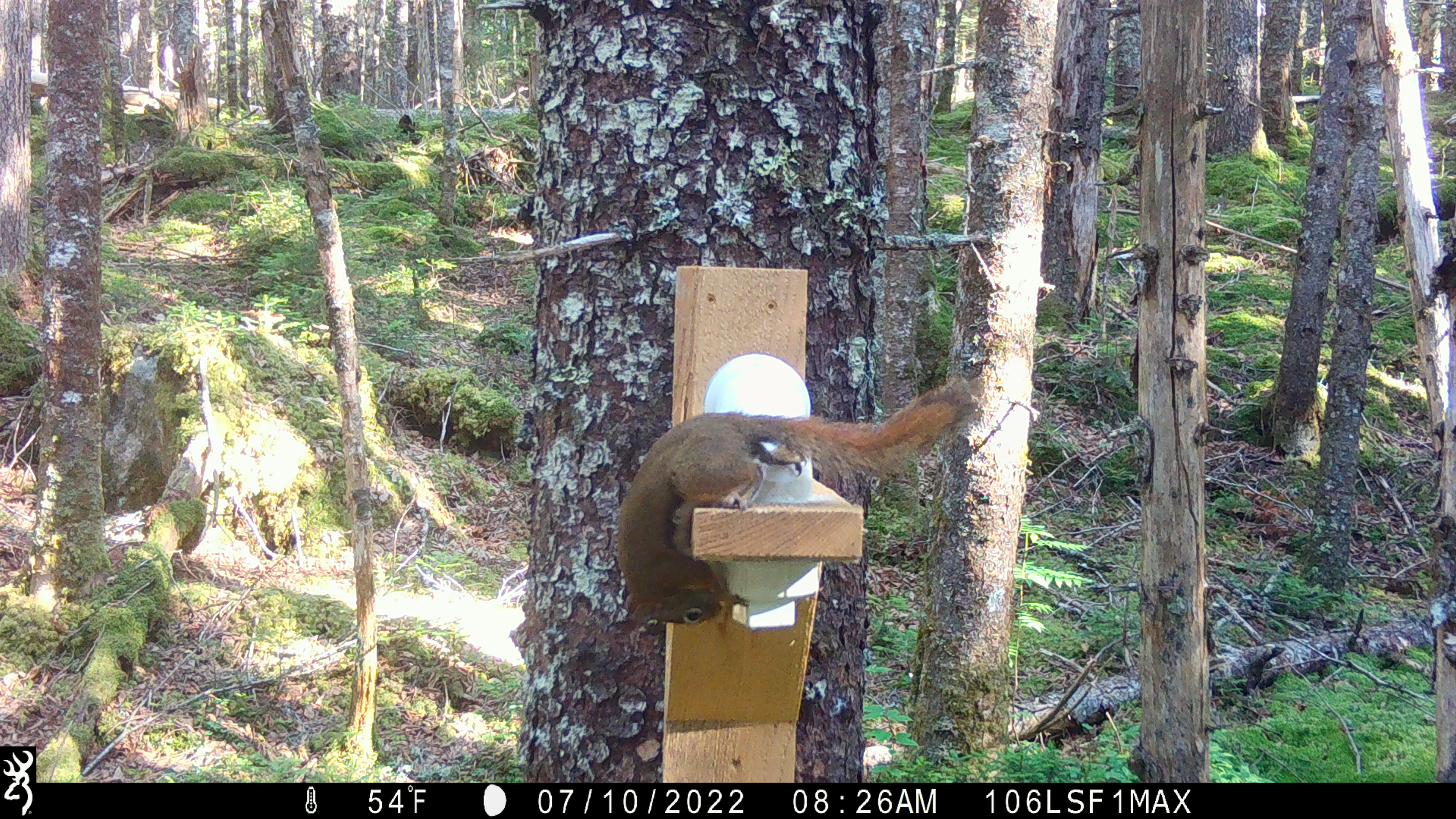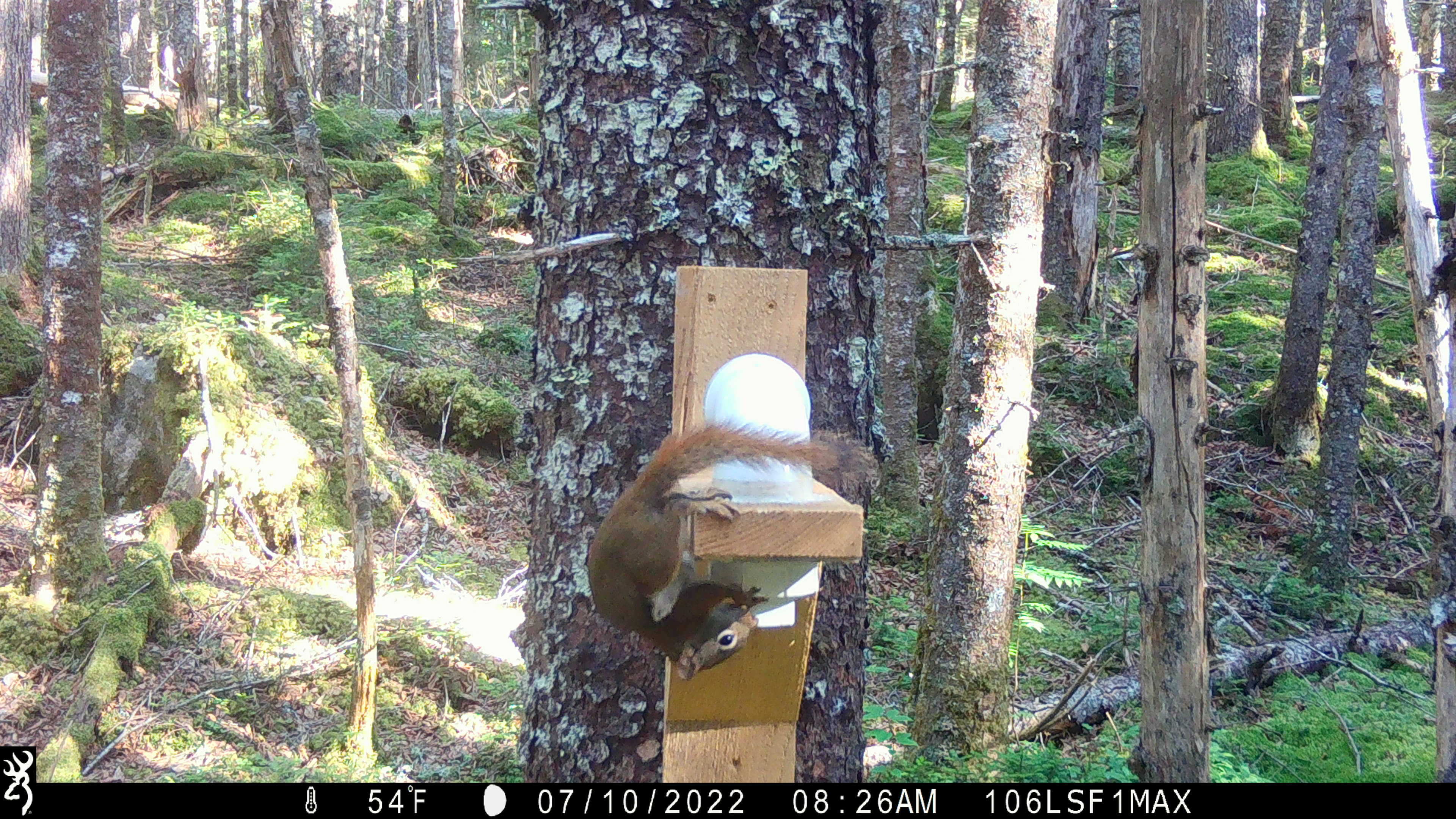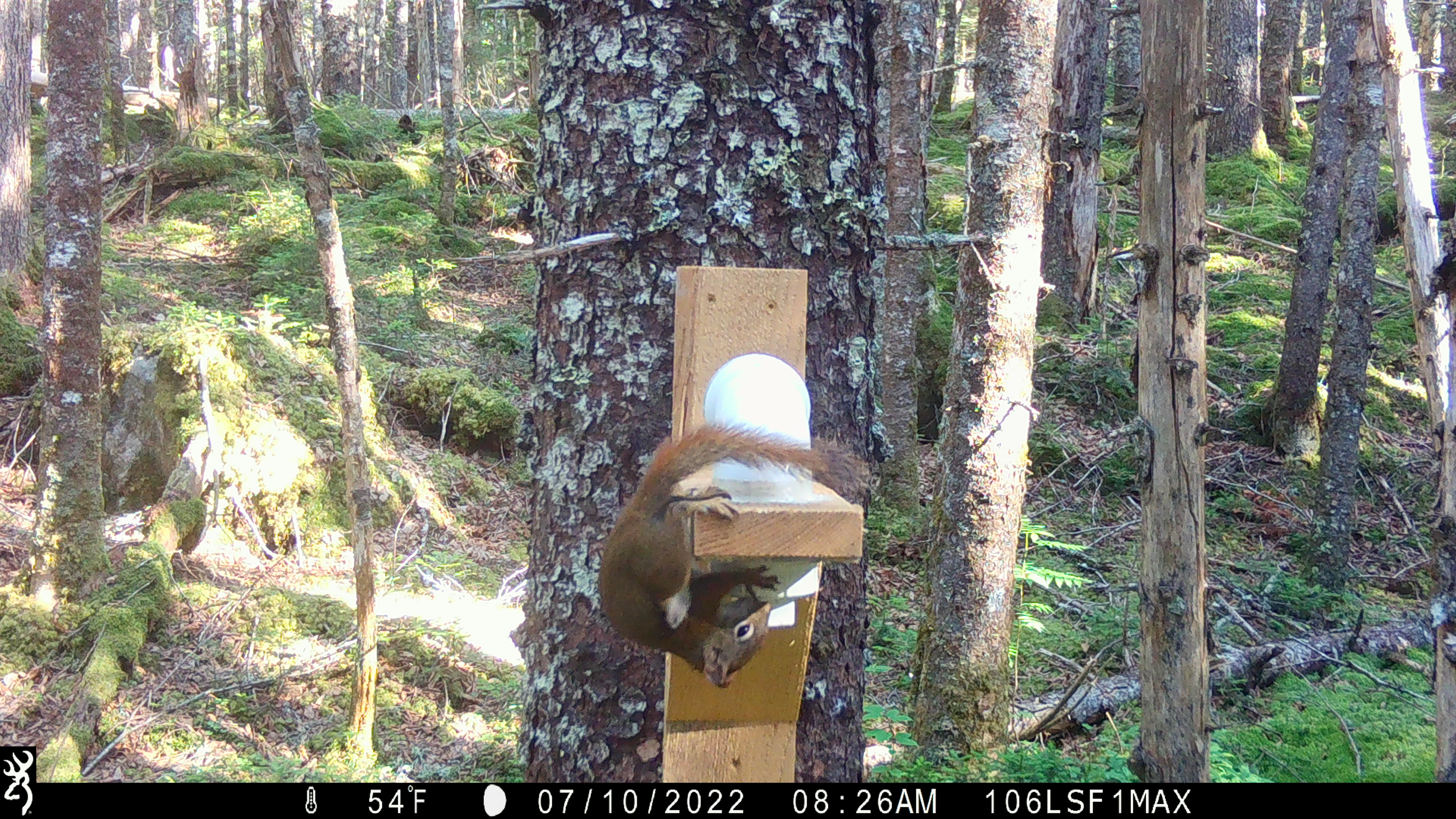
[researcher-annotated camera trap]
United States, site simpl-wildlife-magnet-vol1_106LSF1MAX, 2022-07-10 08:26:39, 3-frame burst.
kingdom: Animalia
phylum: Chordata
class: Mammalia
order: Rodentia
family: Sciuridae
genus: Tamiasciurus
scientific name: Tamiasciurus hudsonicus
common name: red squirrel